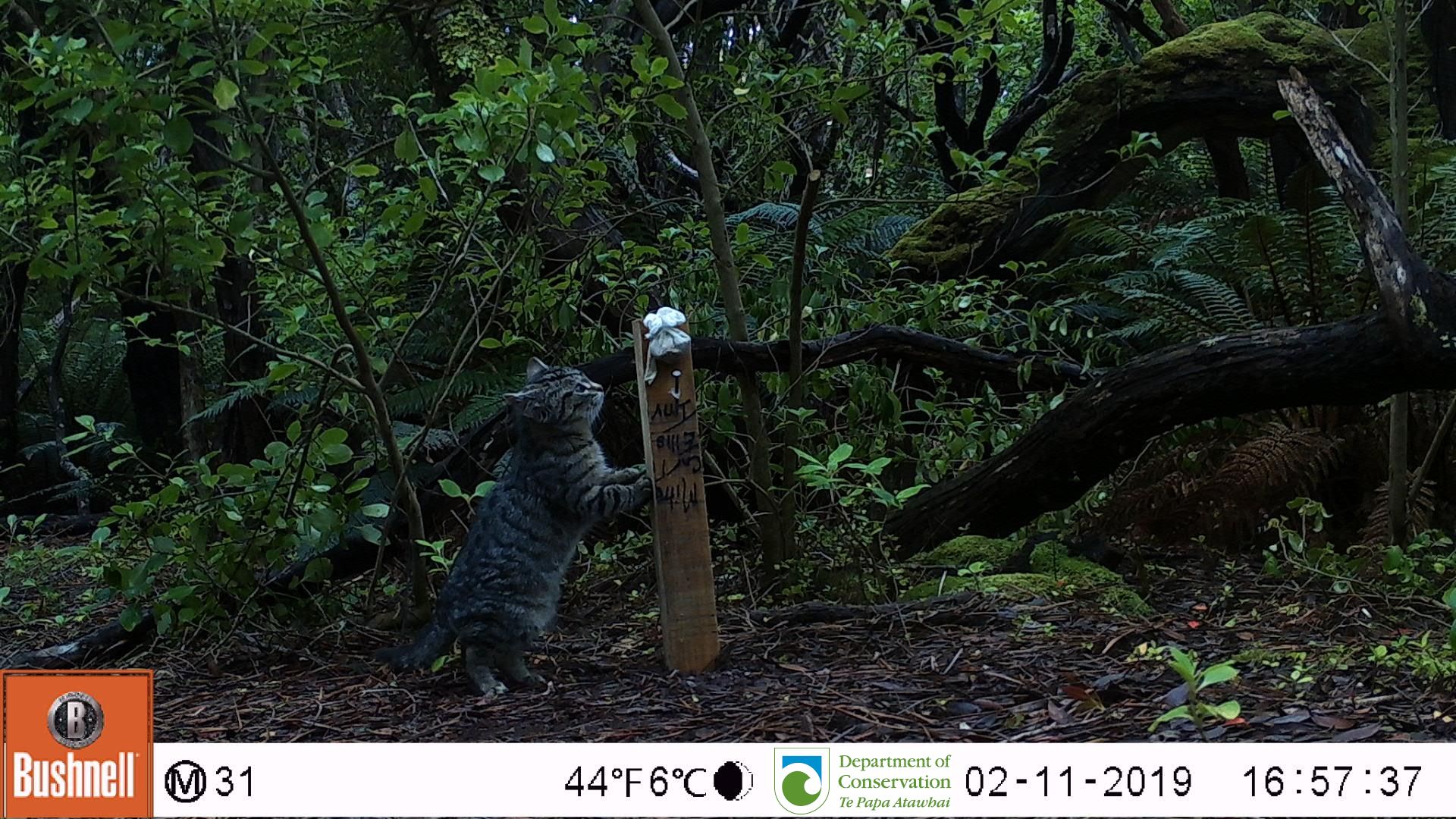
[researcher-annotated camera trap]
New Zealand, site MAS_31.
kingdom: Animalia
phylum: Chordata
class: Mammalia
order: Carnivora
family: Felidae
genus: Felis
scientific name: Felis catus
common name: domestic cat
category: cat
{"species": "cat (domestic cat) (Felis catus)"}